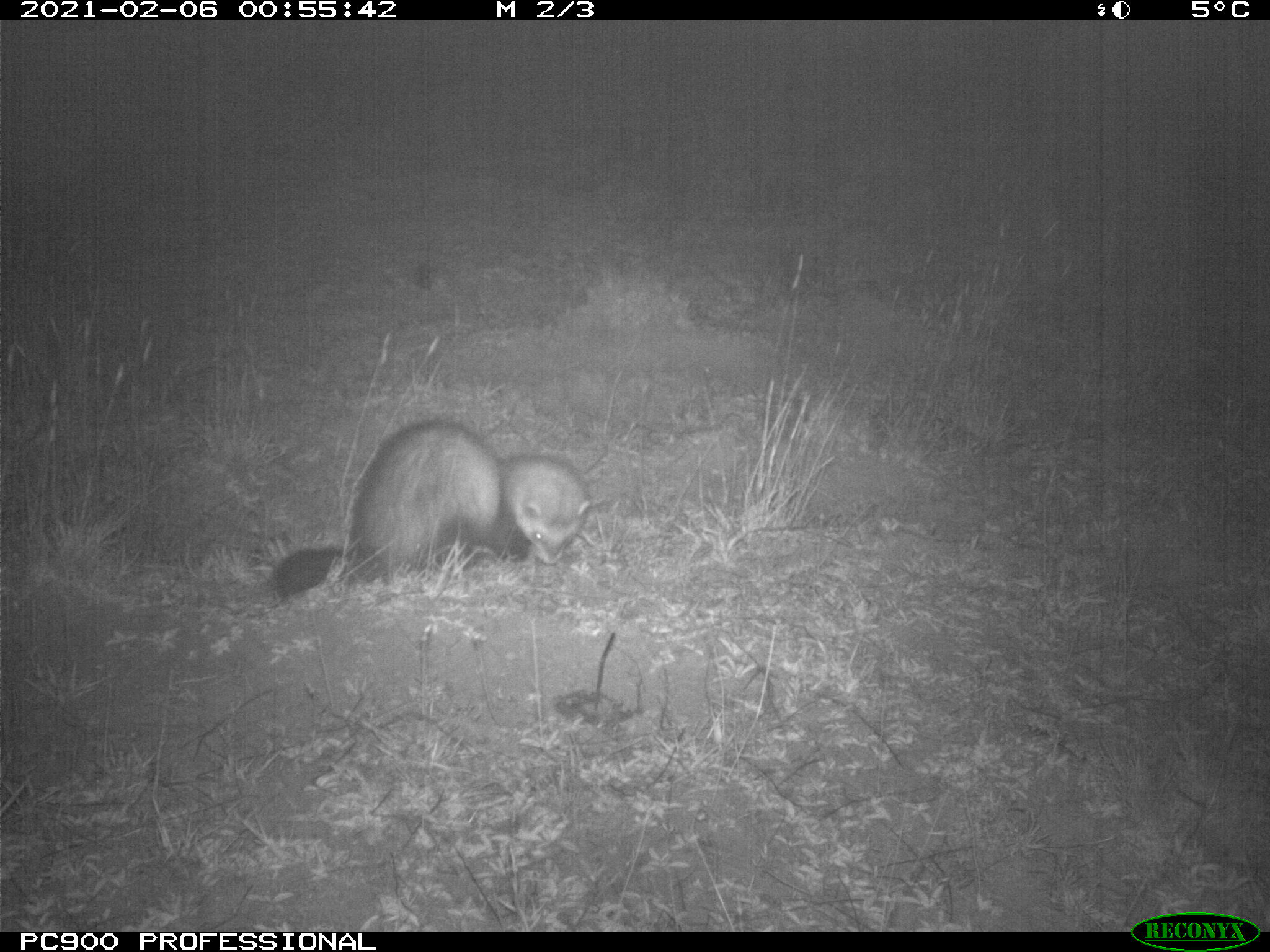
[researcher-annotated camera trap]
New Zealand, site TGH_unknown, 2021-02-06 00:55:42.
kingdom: Animalia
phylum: Chordata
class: Mammalia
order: Carnivora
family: Mustelidae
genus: Mustela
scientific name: Mustela furo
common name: ferret